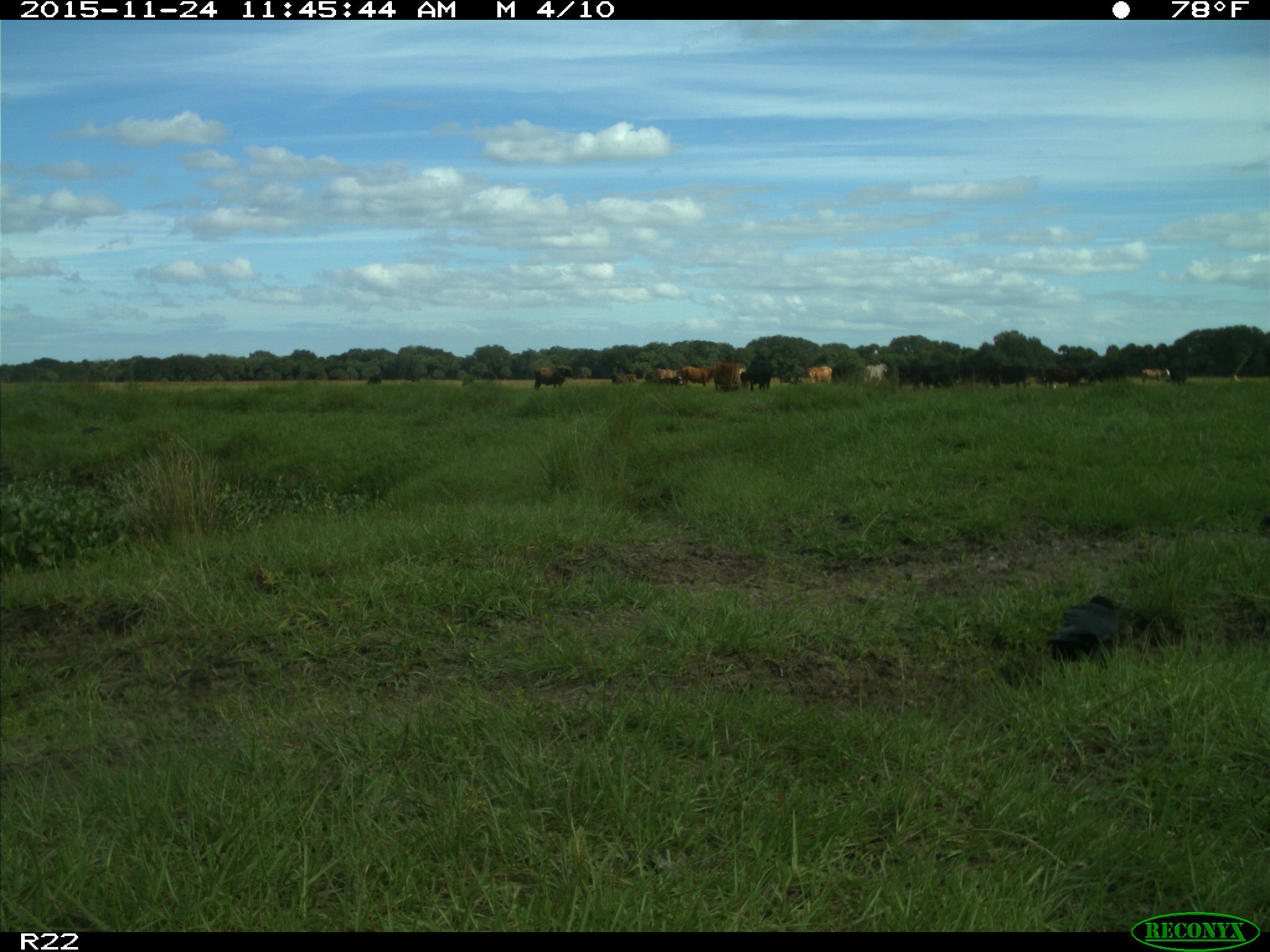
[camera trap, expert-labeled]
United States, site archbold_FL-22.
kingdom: Animalia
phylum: Chordata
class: Mammalia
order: Artiodactyla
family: Bovidae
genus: Bos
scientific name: Bos taurus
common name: domestic cow